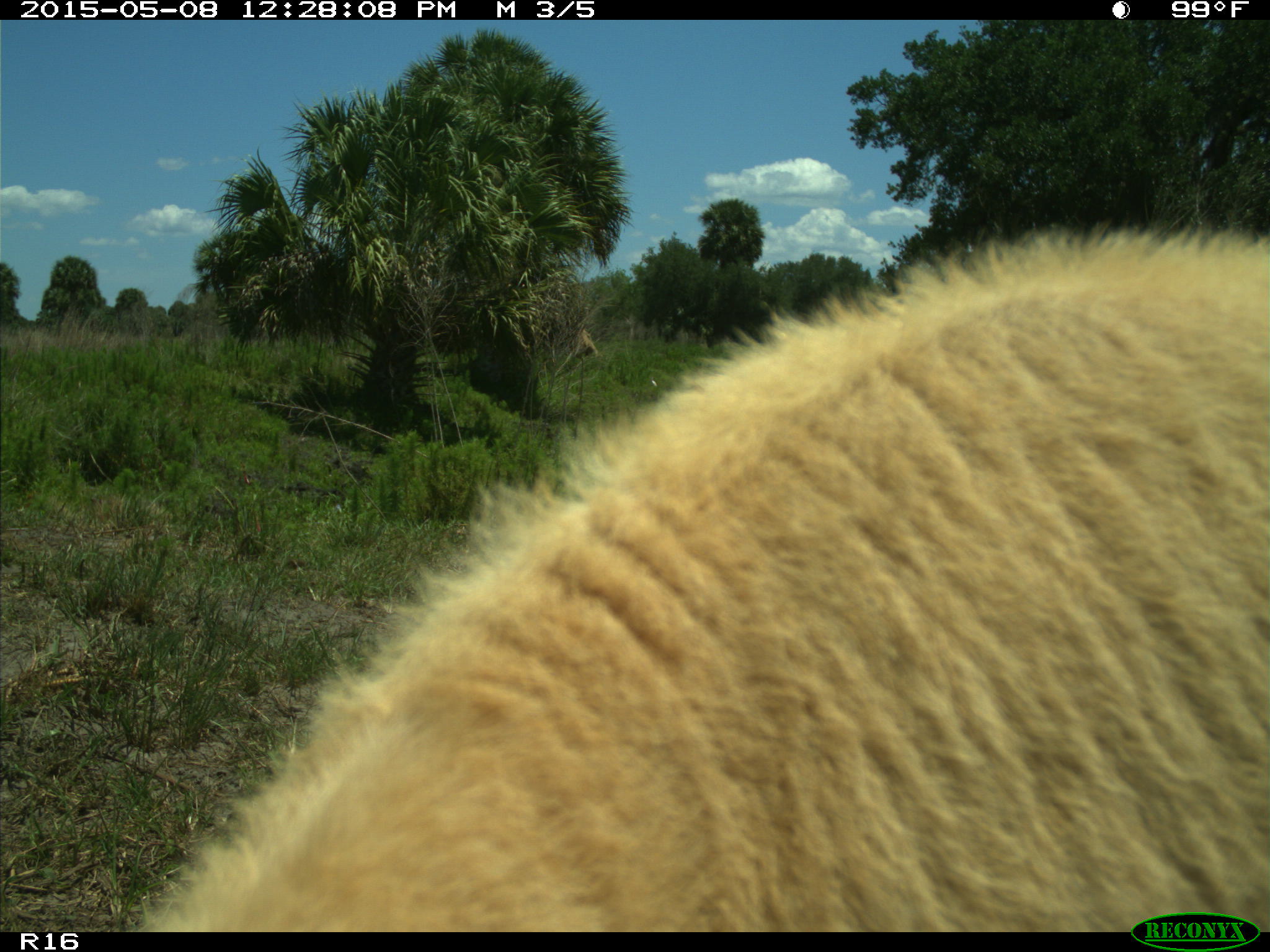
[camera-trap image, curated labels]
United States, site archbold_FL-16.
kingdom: Animalia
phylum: Chordata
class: Mammalia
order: Artiodactyla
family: Bovidae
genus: Bos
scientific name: Bos taurus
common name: domestic cow